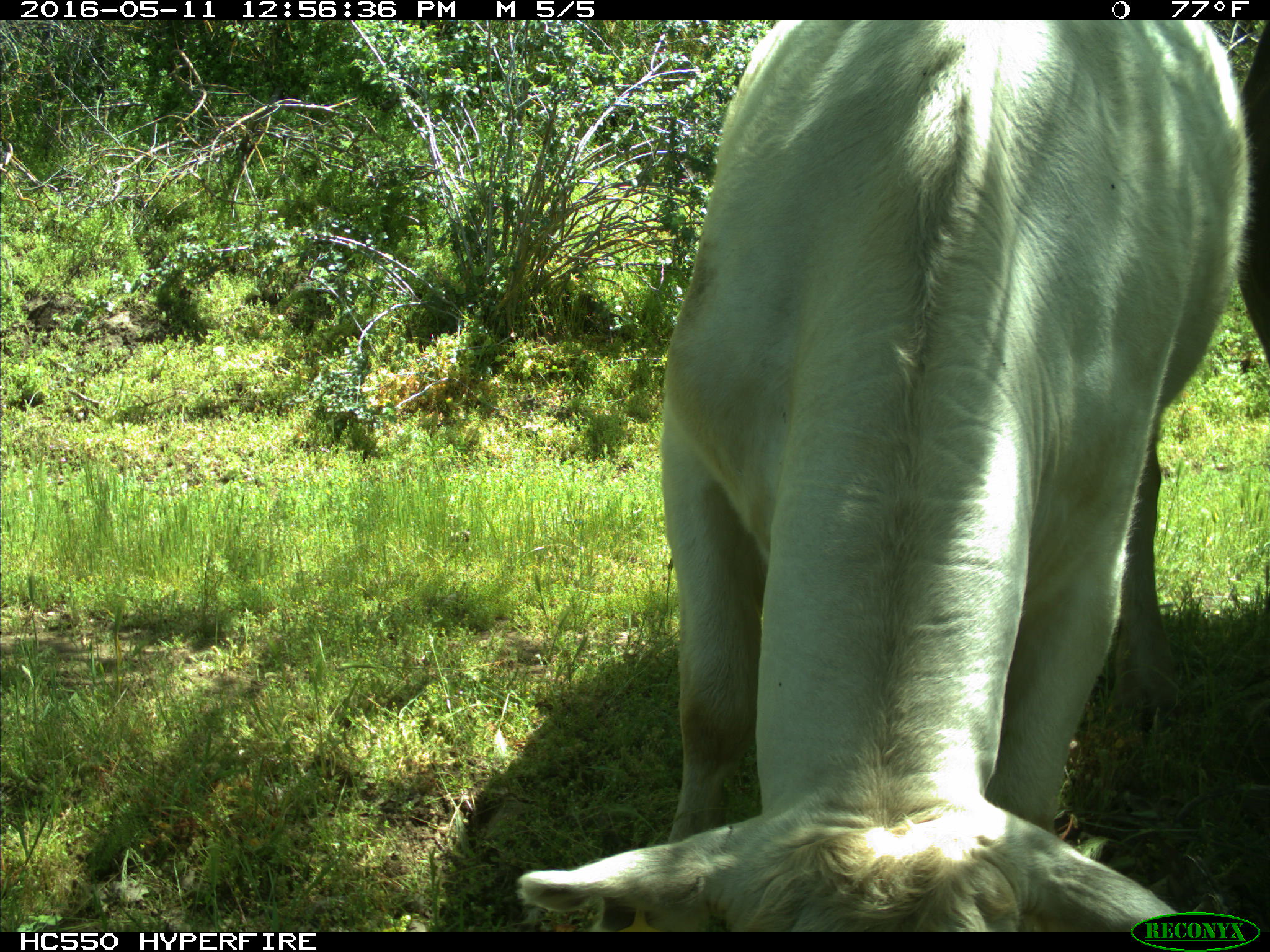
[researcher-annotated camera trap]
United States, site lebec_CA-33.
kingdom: Animalia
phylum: Chordata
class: Mammalia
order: Artiodactyla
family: Bovidae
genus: Bos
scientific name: Bos taurus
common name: domestic cow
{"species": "Bos taurus (domestic cow)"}